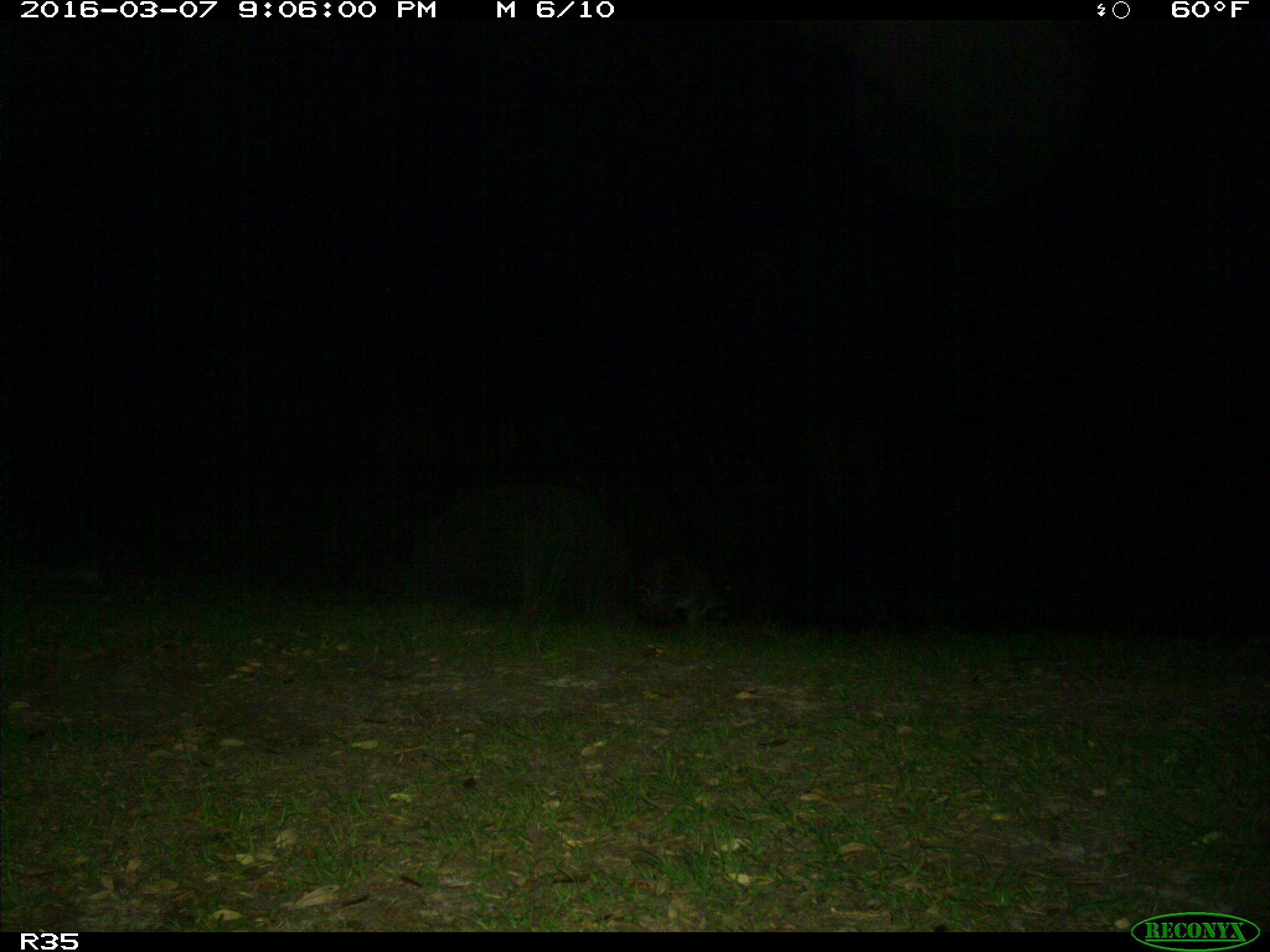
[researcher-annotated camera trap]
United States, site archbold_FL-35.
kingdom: Animalia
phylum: Chordata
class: Mammalia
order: Carnivora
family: Procyonidae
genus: Procyon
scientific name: Procyon lotor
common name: common raccoon